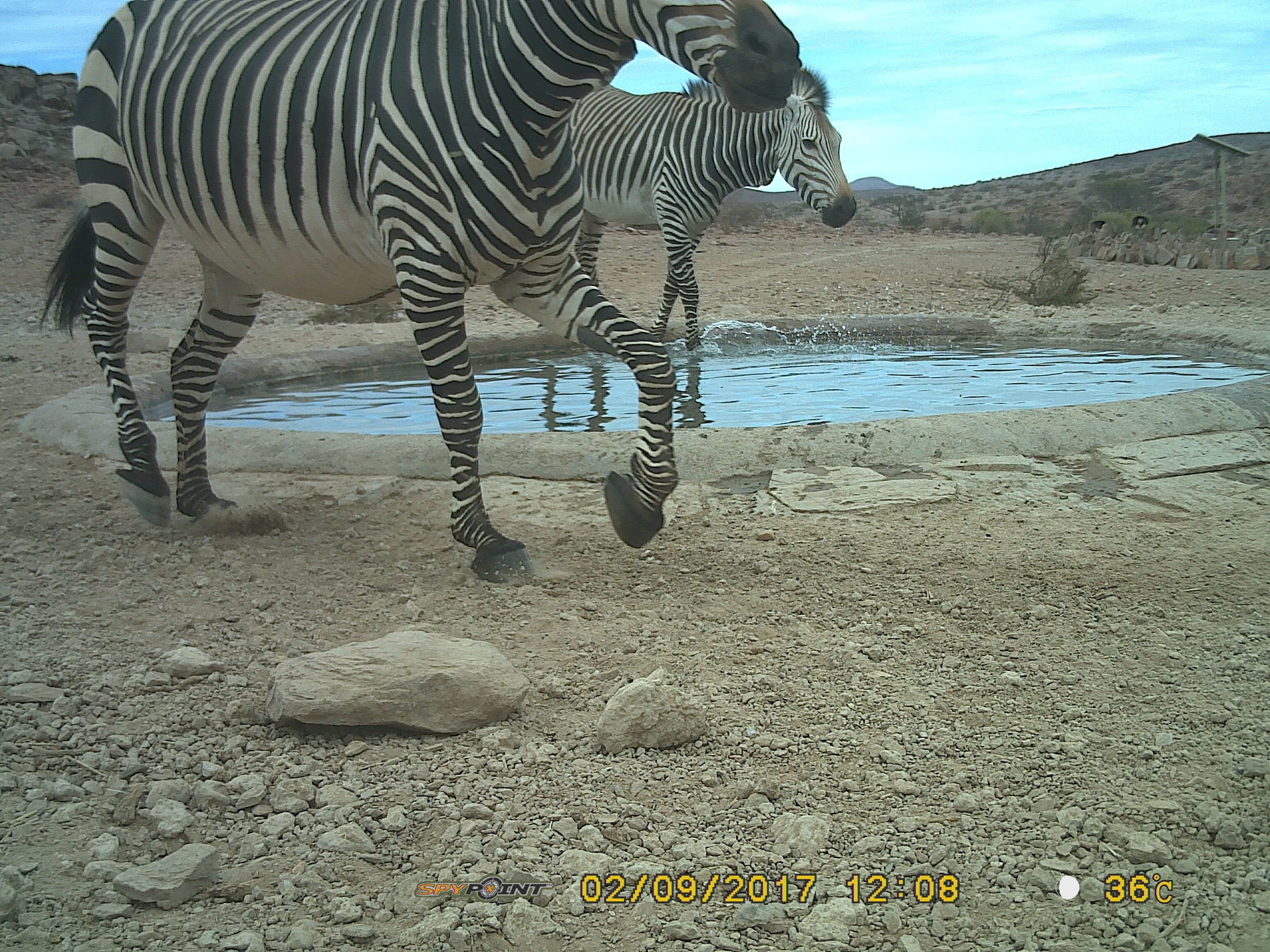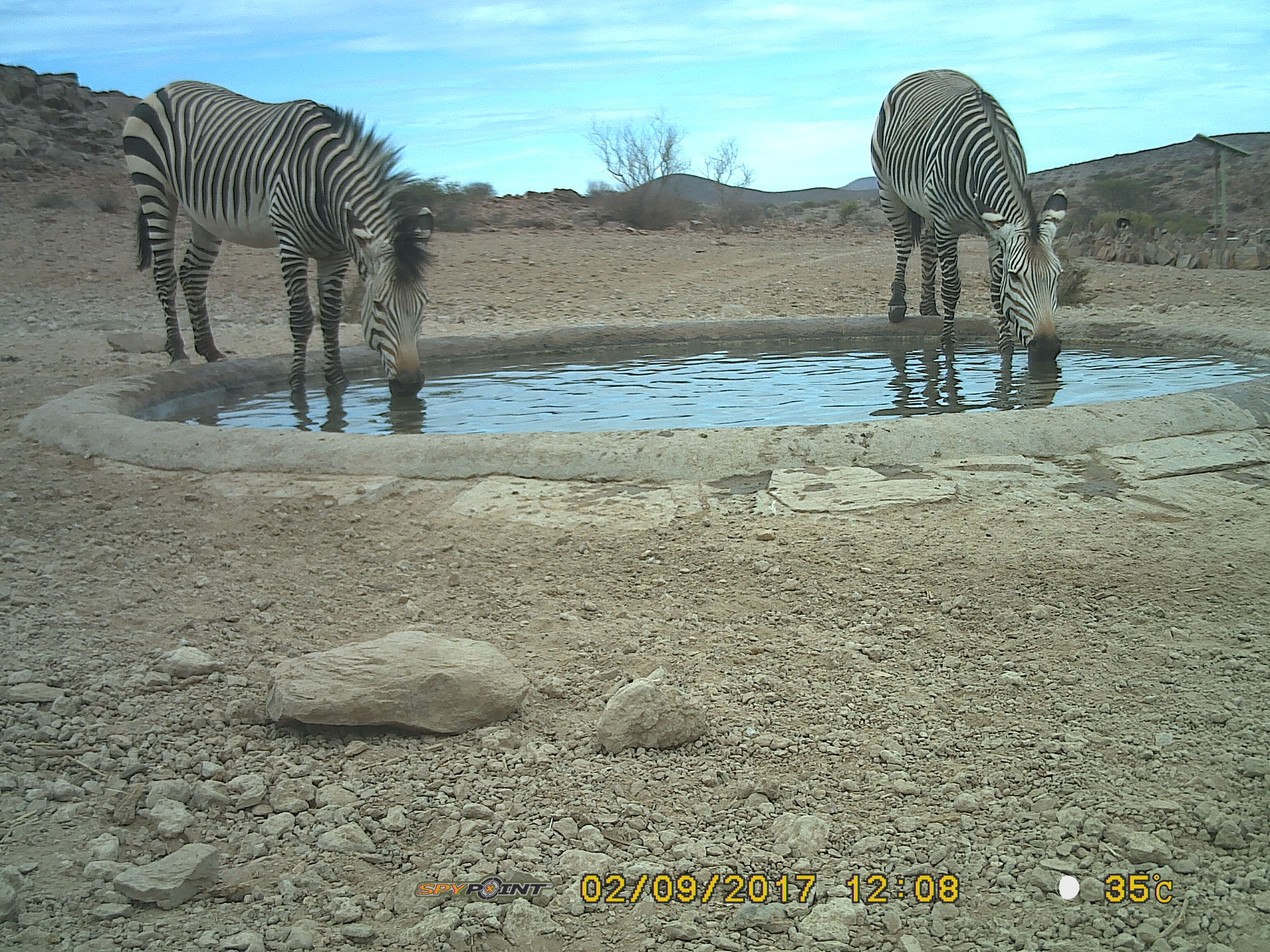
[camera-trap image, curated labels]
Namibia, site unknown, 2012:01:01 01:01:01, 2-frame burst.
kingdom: Animalia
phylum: Chordata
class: Mammalia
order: Perissodactyla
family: Equidae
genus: Equus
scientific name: Equus zebra hartmannae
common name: hartmann's mountain zebra